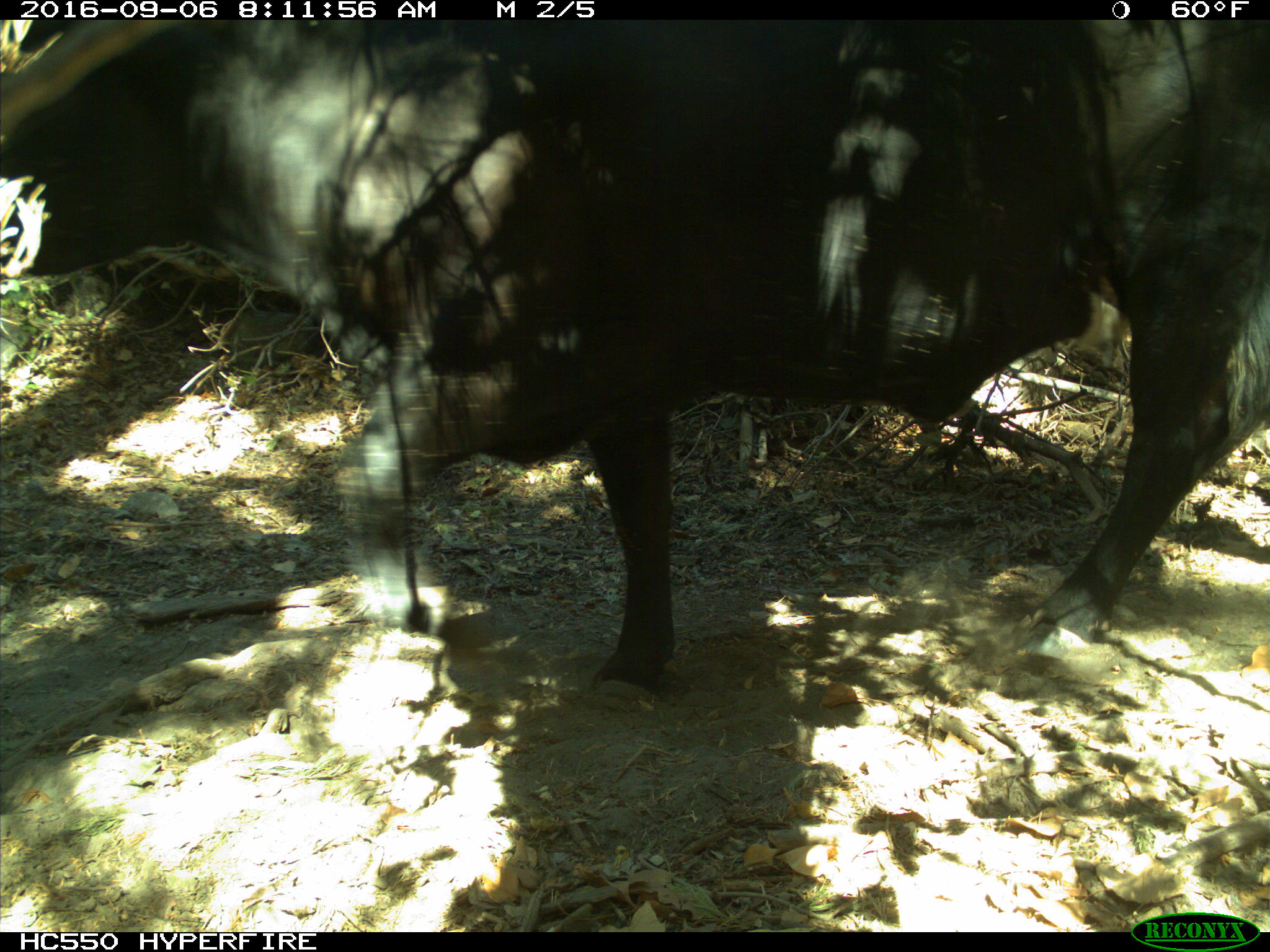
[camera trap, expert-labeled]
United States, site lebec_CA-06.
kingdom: Animalia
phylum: Chordata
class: Mammalia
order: Artiodactyla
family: Bovidae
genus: Bos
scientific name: Bos taurus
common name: domestic cow